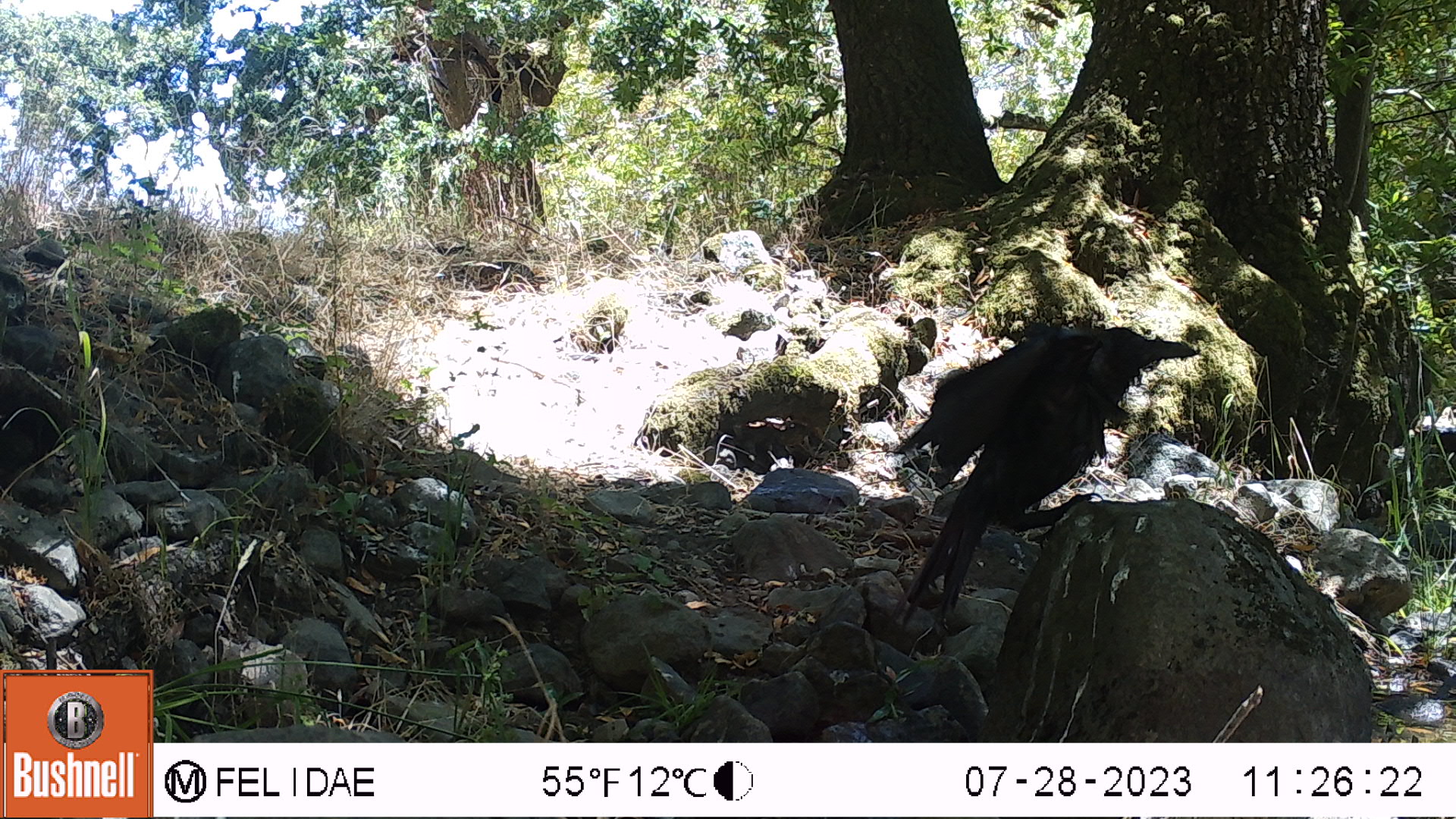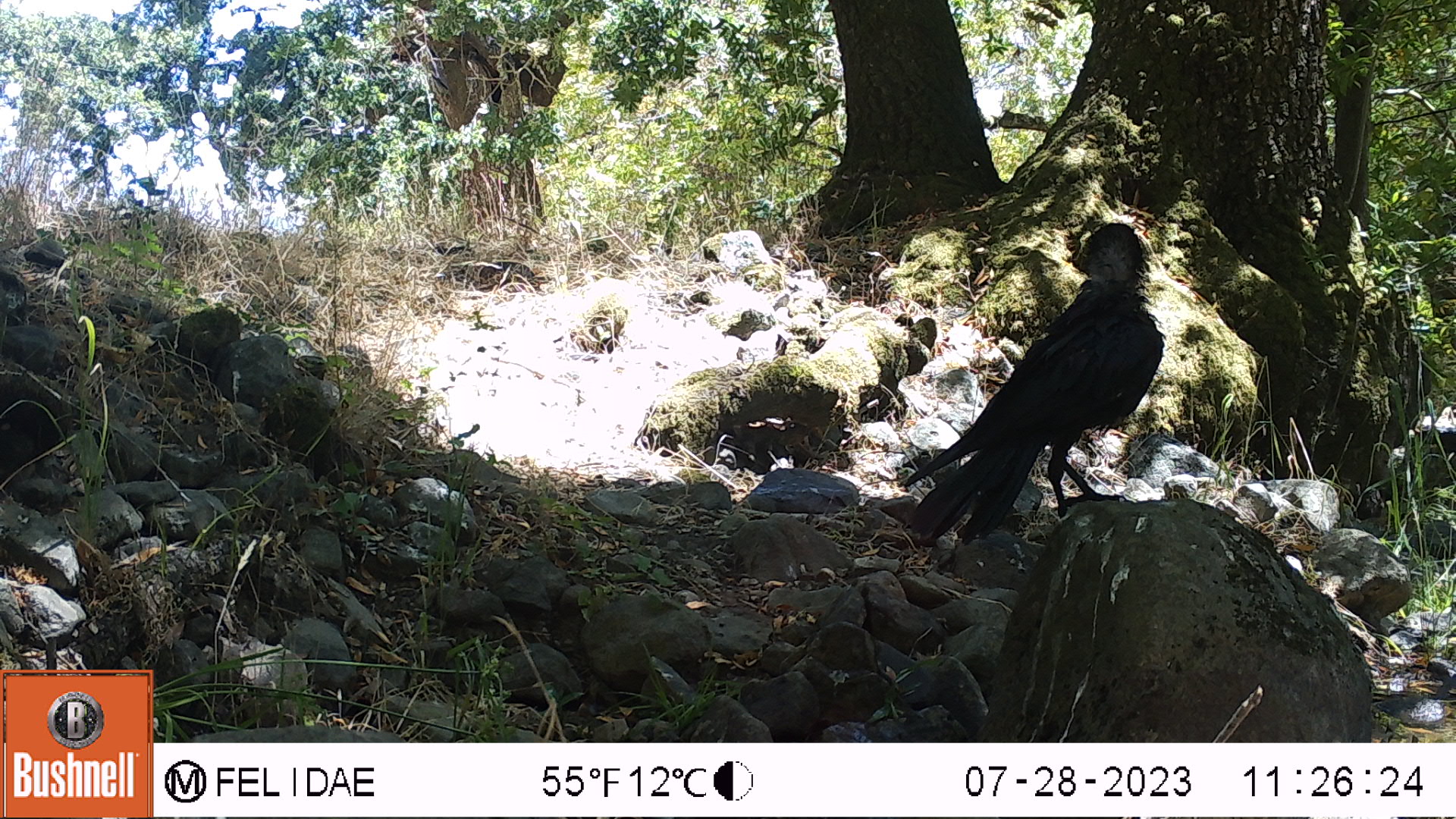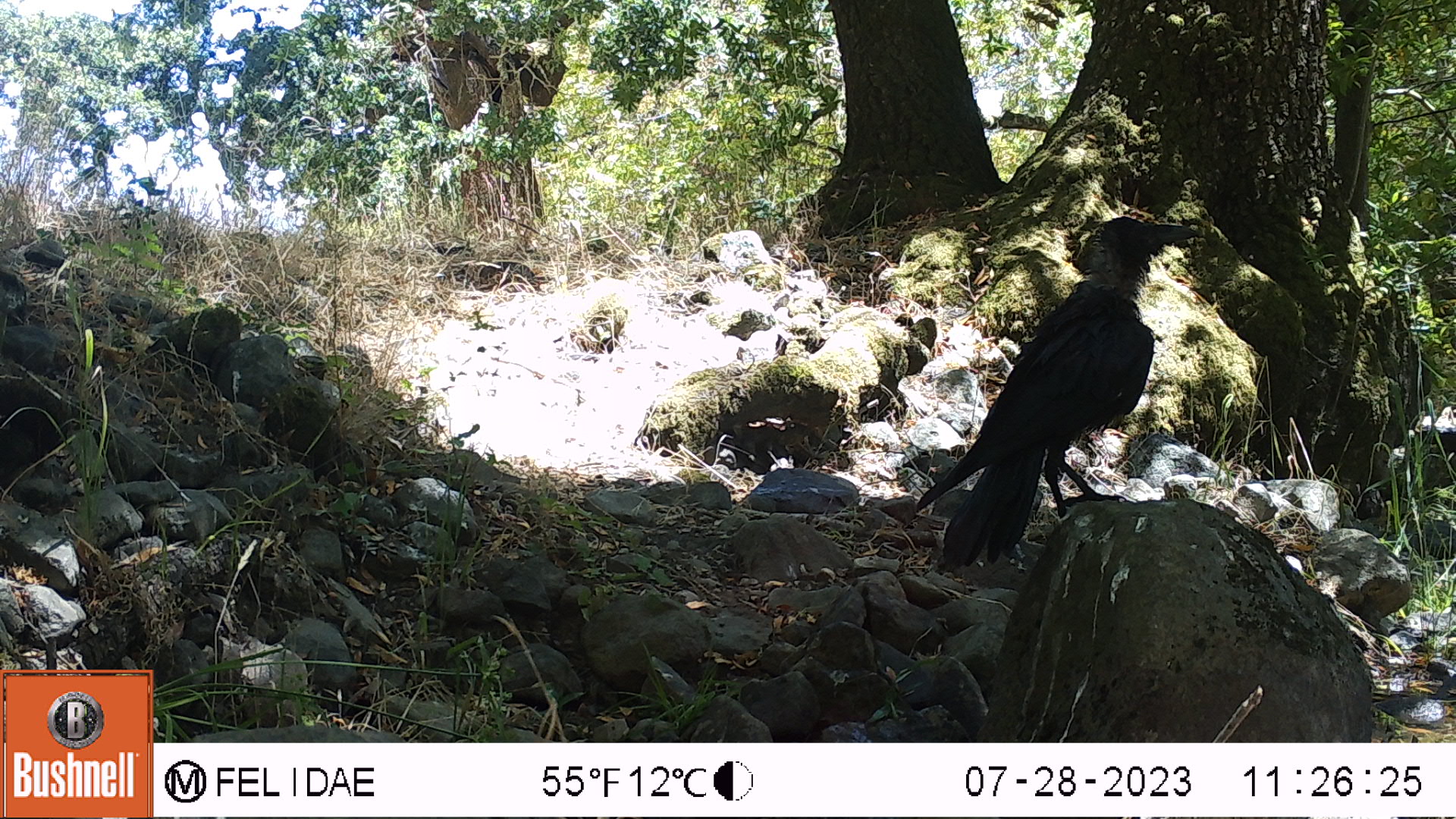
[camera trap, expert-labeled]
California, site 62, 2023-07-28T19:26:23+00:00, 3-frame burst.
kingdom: Animalia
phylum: Chordata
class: Aves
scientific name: Aves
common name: bird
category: unknown bird